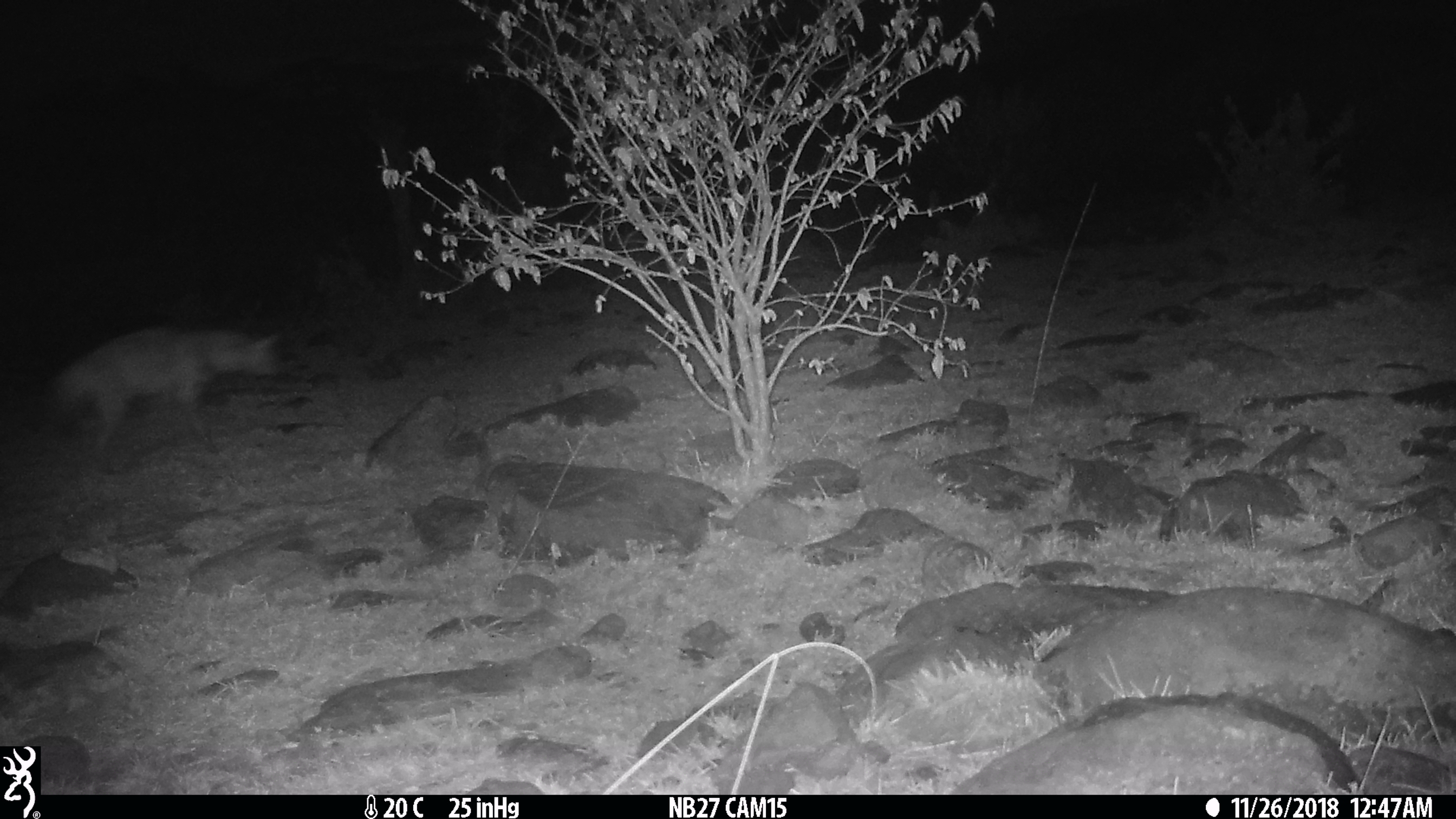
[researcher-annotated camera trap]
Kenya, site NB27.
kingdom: Animalia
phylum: Chordata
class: Mammalia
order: Carnivora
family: Hyaenidae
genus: Proteles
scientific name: Proteles cristatus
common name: aardwolf